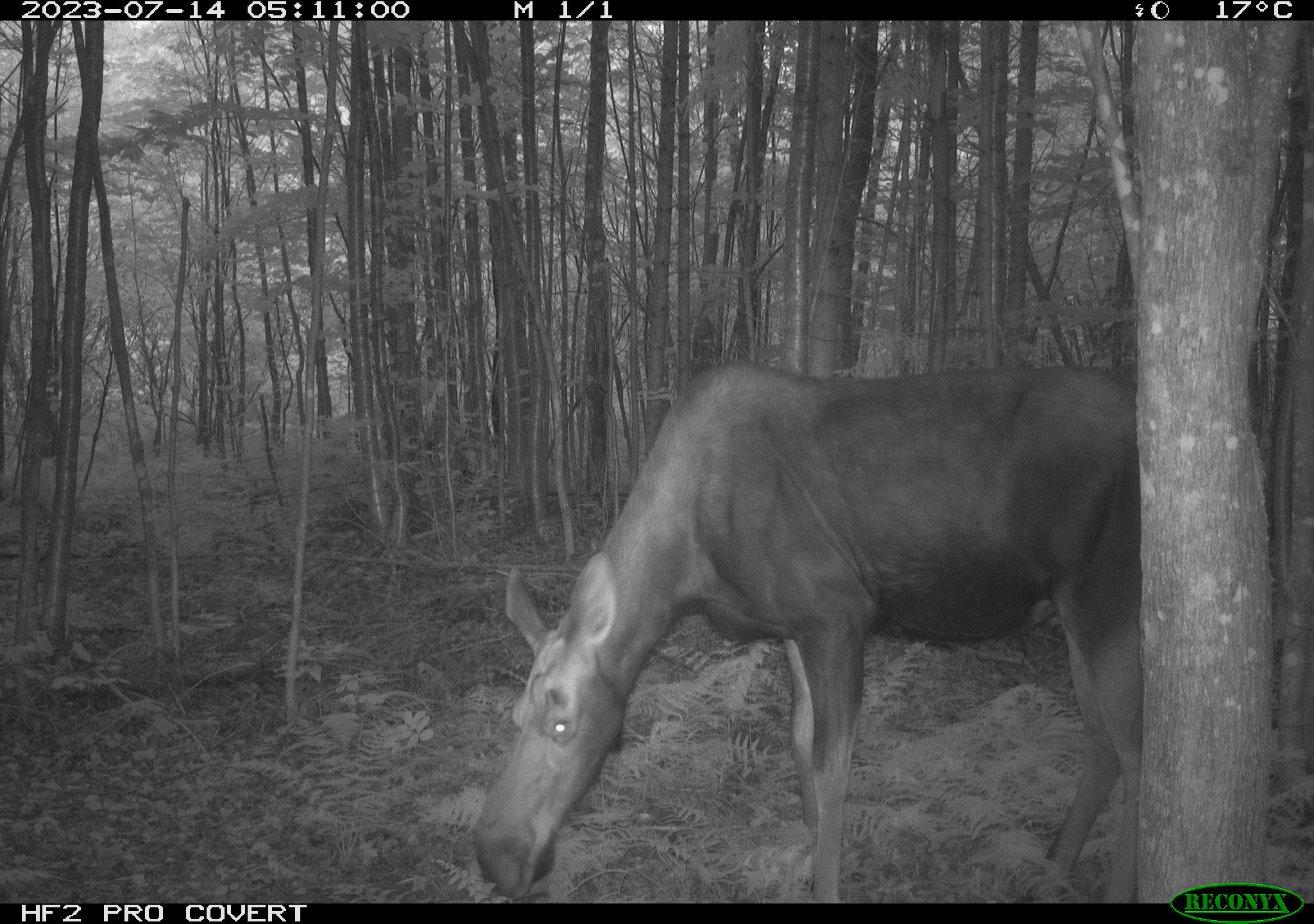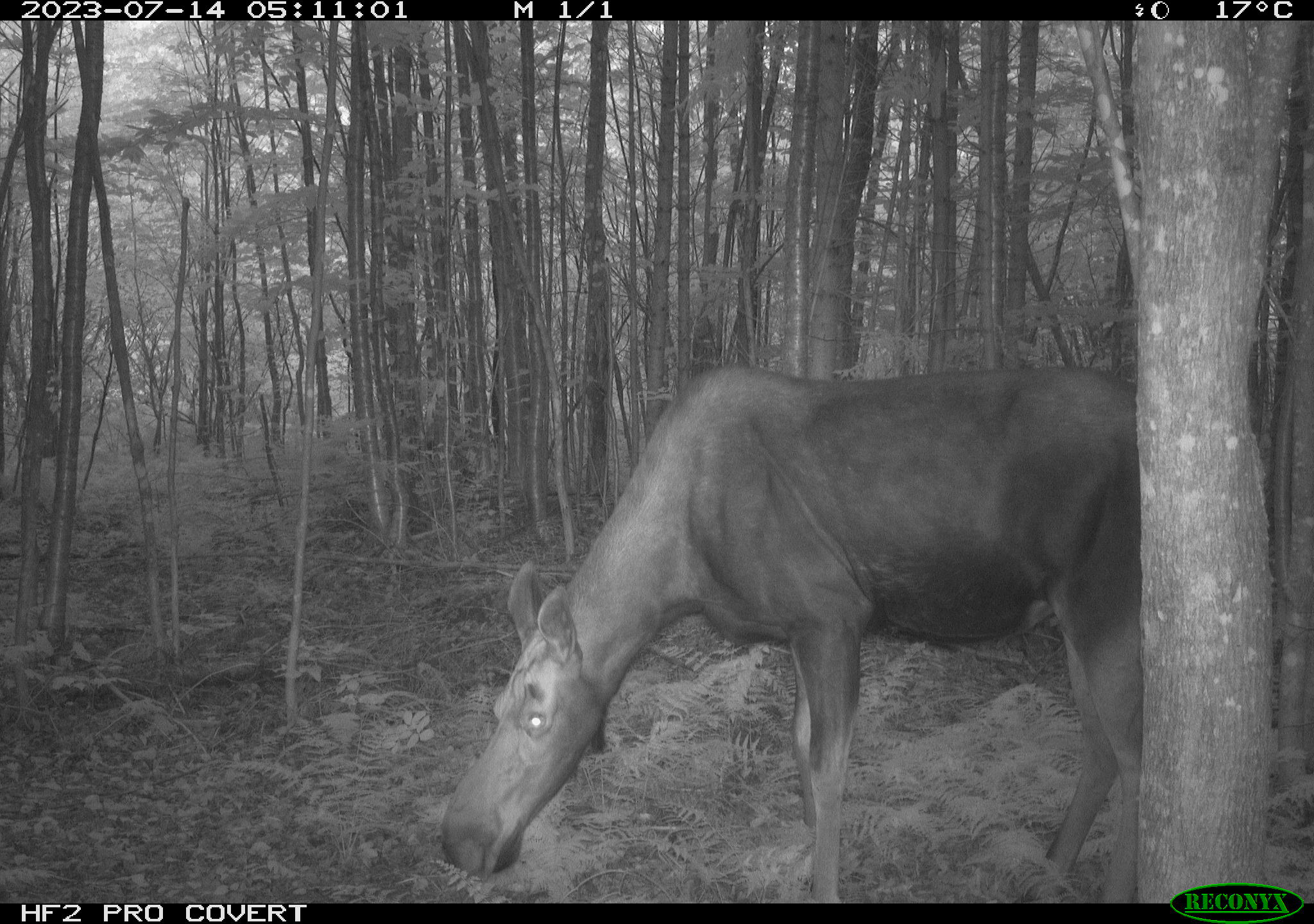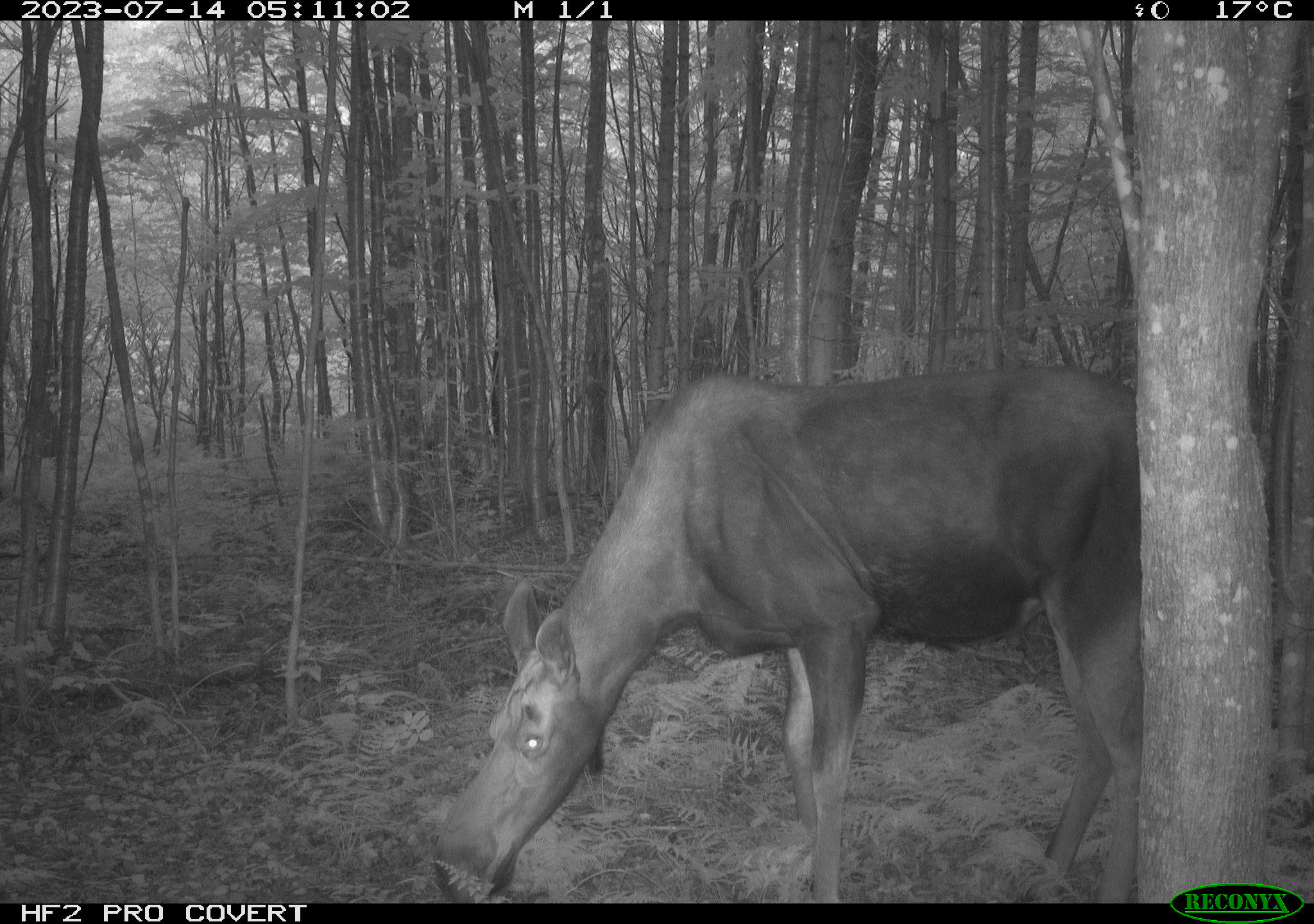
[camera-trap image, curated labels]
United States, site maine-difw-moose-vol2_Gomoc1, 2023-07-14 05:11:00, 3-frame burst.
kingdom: Animalia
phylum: Chordata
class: Mammalia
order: Artiodactyla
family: Cervidae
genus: Alces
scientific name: Alces alces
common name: moose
Moose (Alces alces).